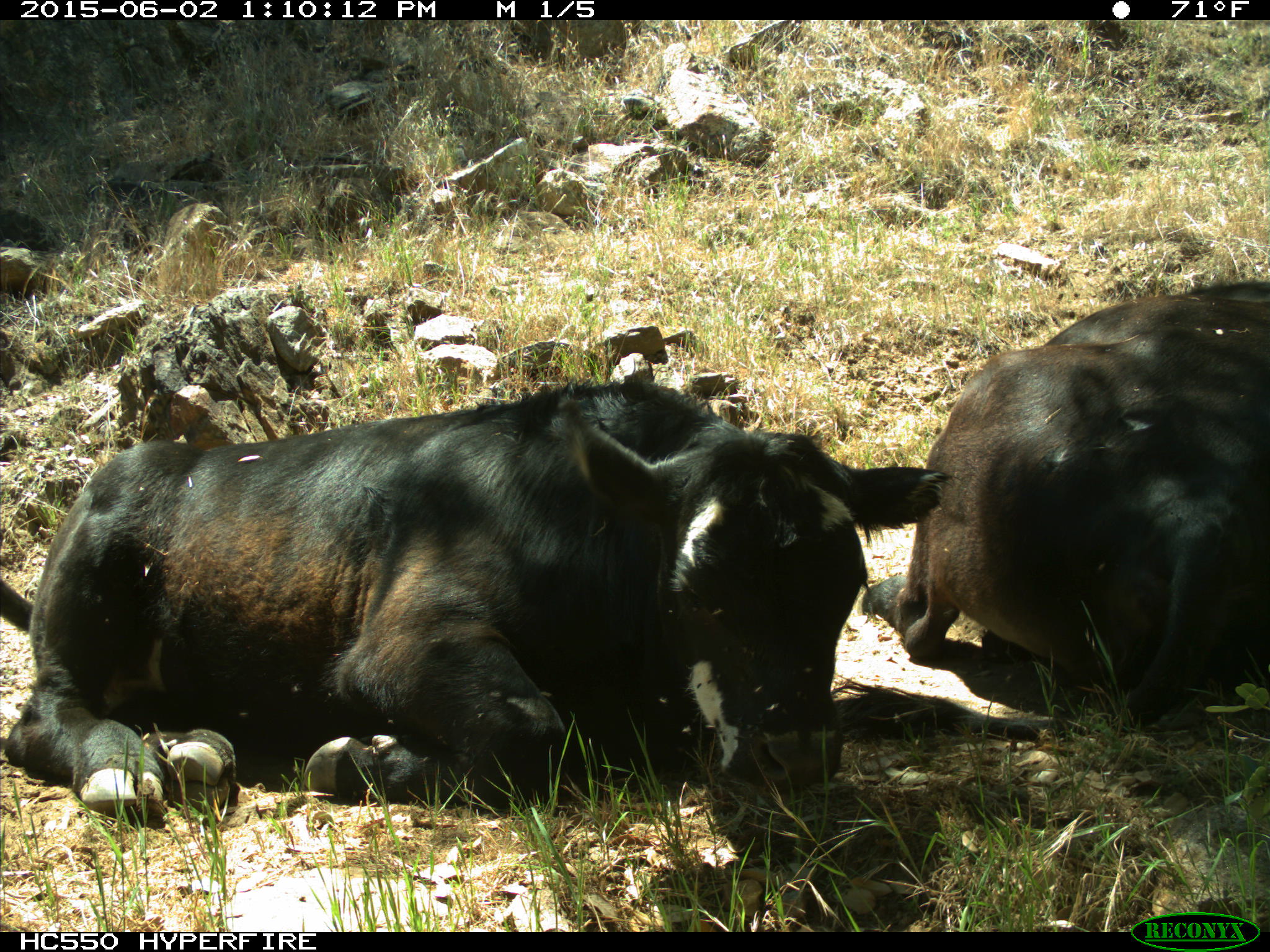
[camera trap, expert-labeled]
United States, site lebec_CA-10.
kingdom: Animalia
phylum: Chordata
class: Mammalia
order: Artiodactyla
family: Bovidae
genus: Bos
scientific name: Bos taurus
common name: domestic cow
Bos taurus (domestic cow).